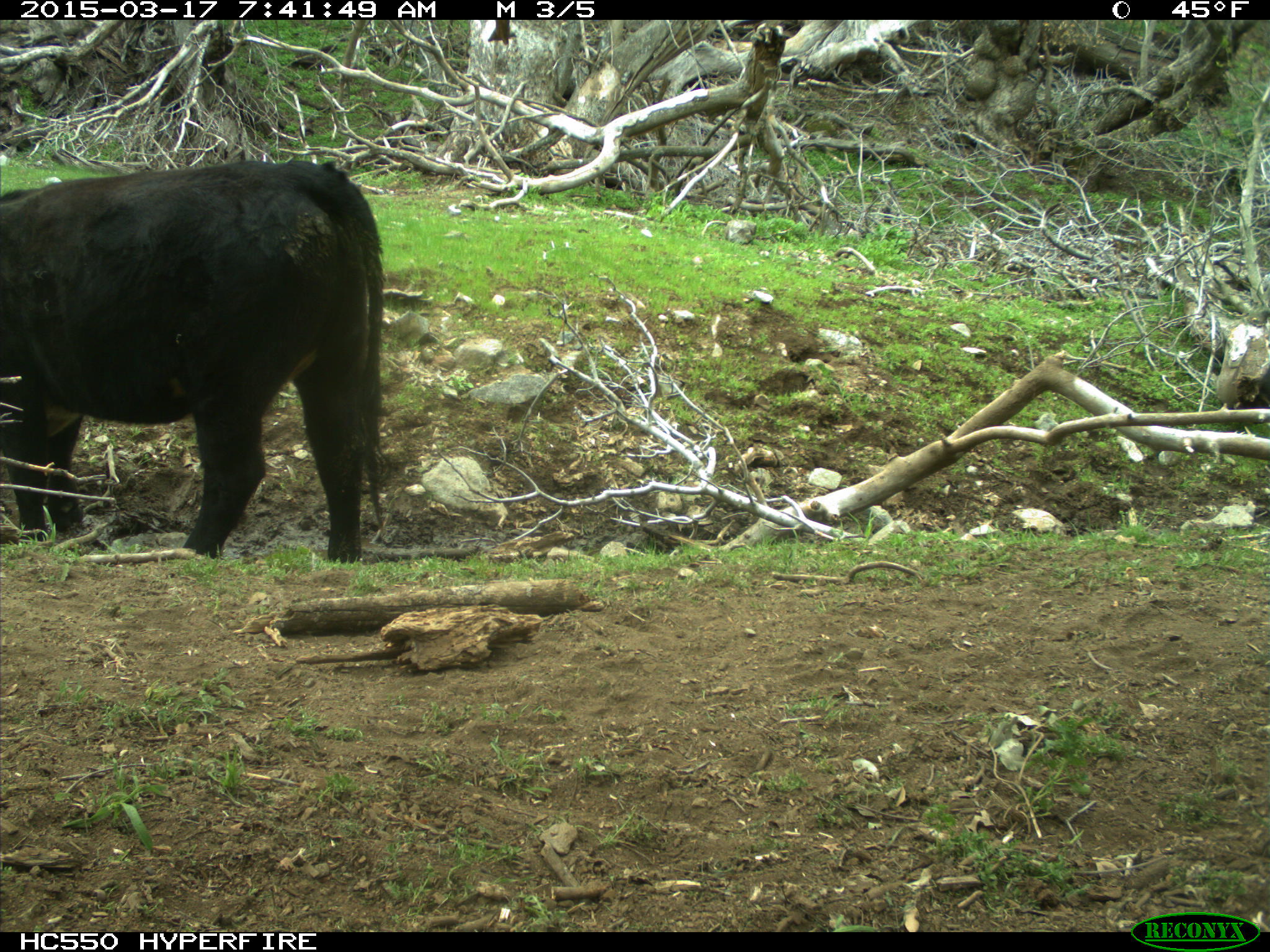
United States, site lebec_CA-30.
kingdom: Animalia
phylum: Chordata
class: Mammalia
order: Artiodactyla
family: Bovidae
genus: Bos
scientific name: Bos taurus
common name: domestic cow